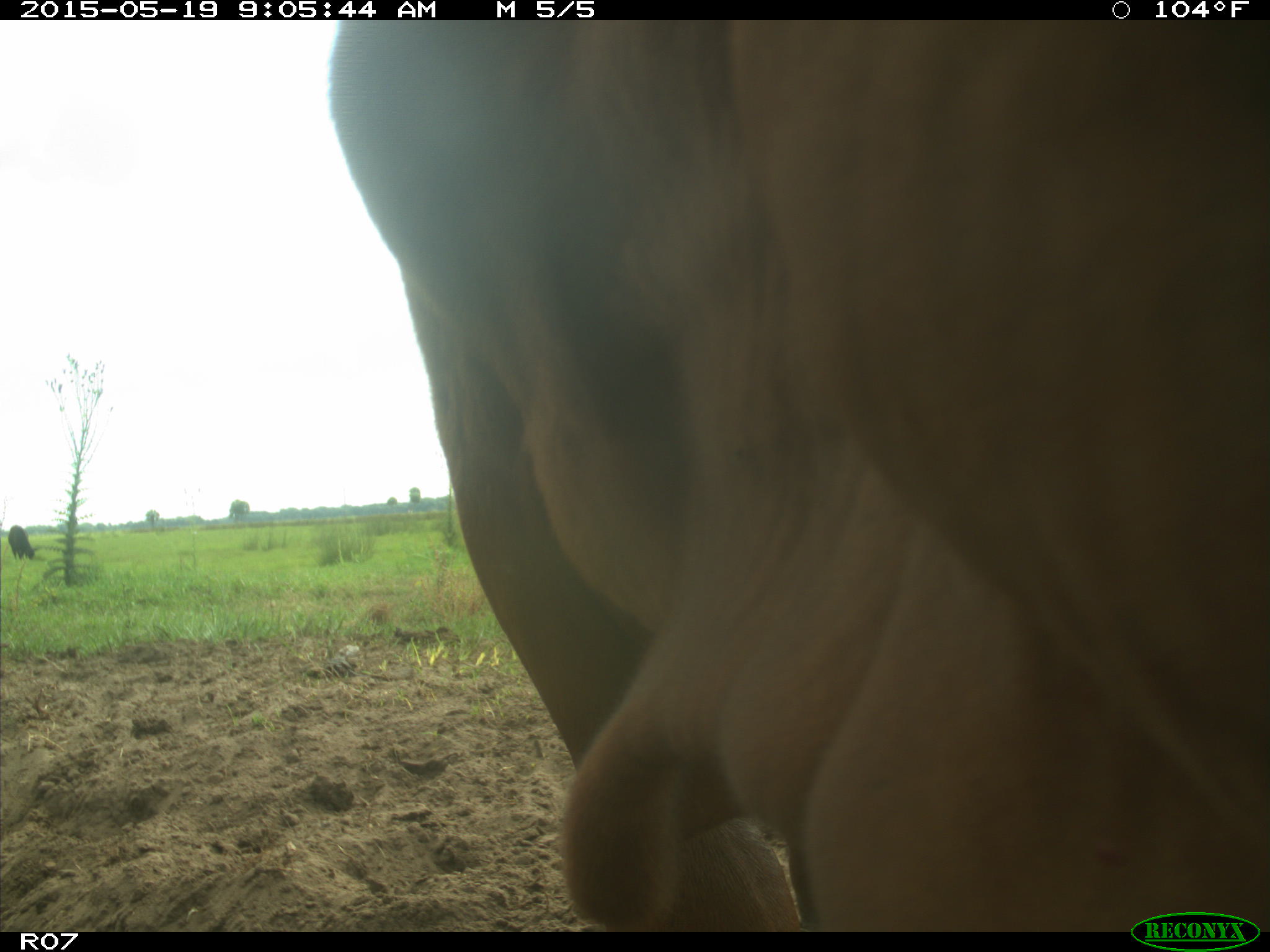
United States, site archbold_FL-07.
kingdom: Animalia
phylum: Chordata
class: Mammalia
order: Artiodactyla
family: Bovidae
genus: Bos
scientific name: Bos taurus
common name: domestic cow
Bos taurus (domestic cow).